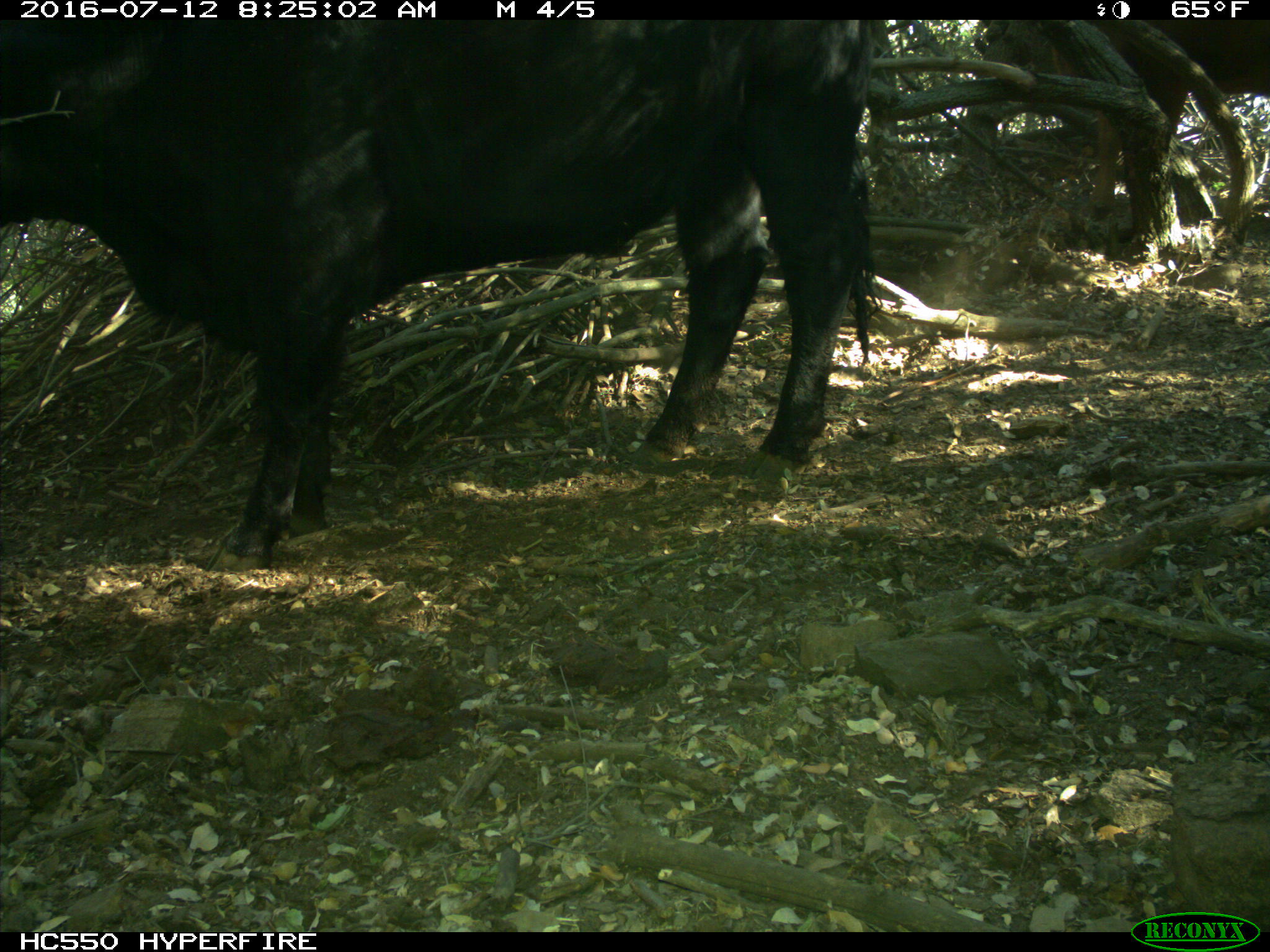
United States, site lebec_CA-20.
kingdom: Animalia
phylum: Chordata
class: Mammalia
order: Artiodactyla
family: Bovidae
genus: Bos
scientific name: Bos taurus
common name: domestic cow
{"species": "Bos taurus (domestic cow)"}